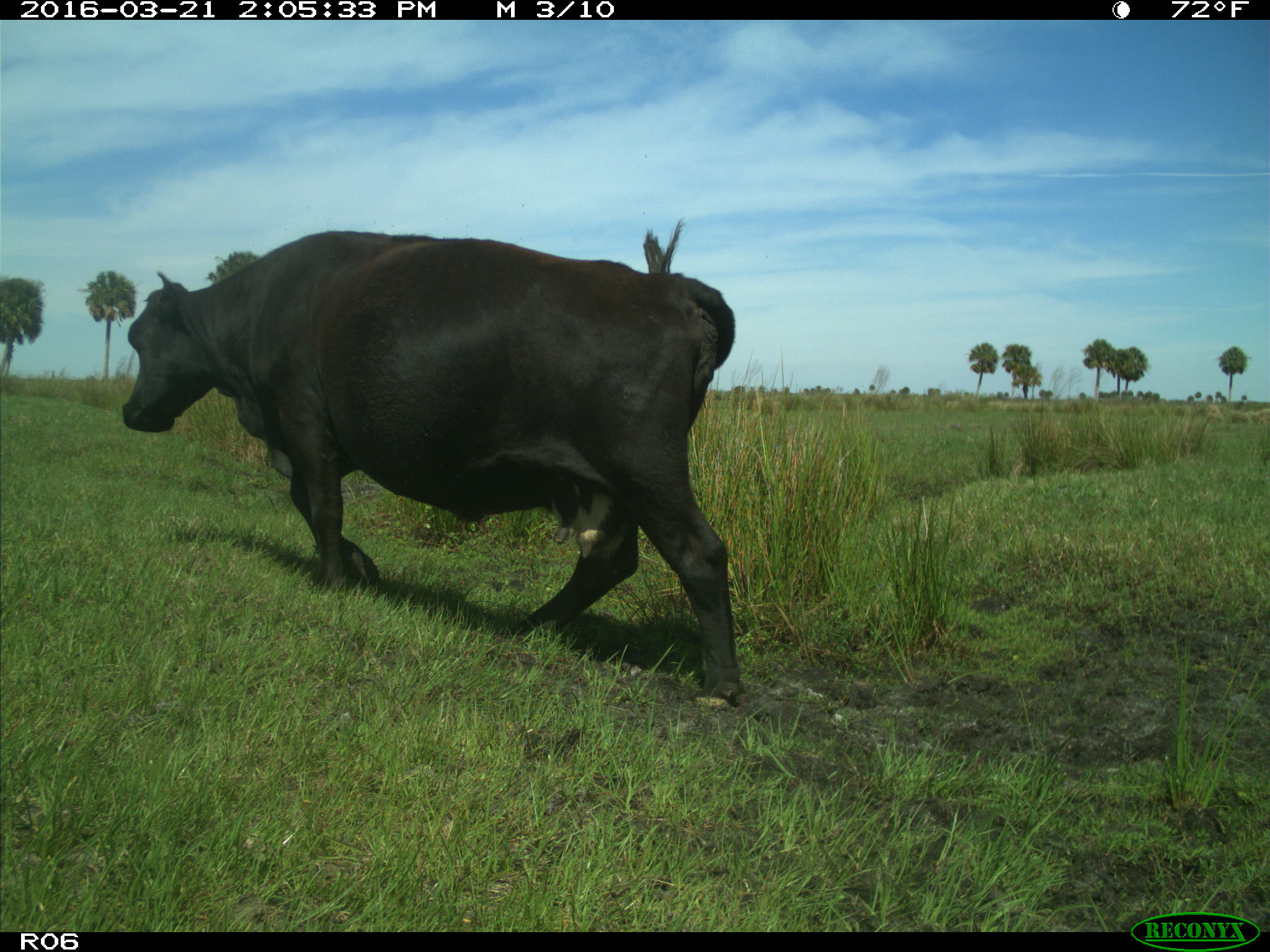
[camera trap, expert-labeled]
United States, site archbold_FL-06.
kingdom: Animalia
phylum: Chordata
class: Mammalia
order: Artiodactyla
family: Bovidae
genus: Bos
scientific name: Bos taurus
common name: domestic cow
Bos taurus (domestic cow).